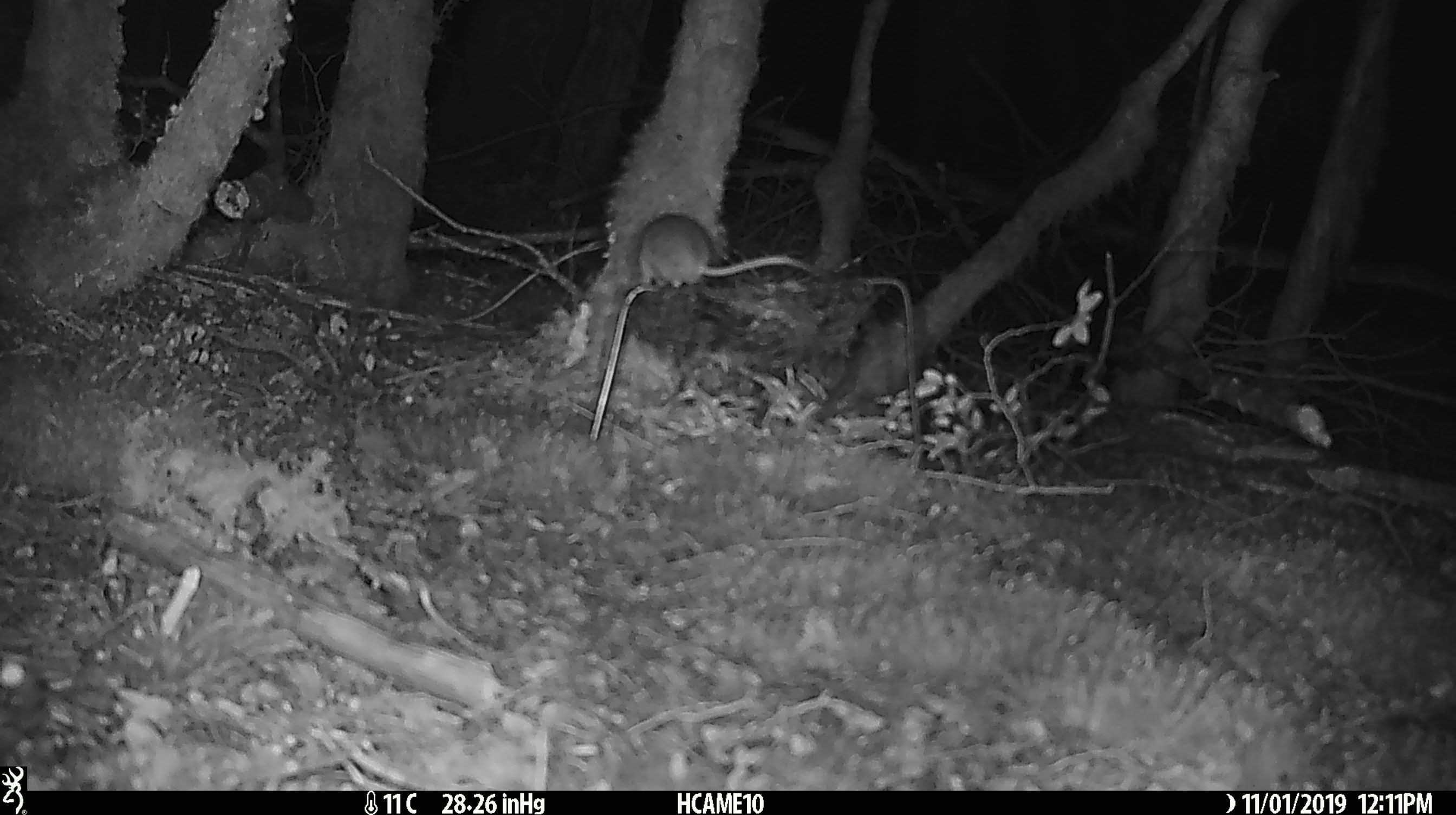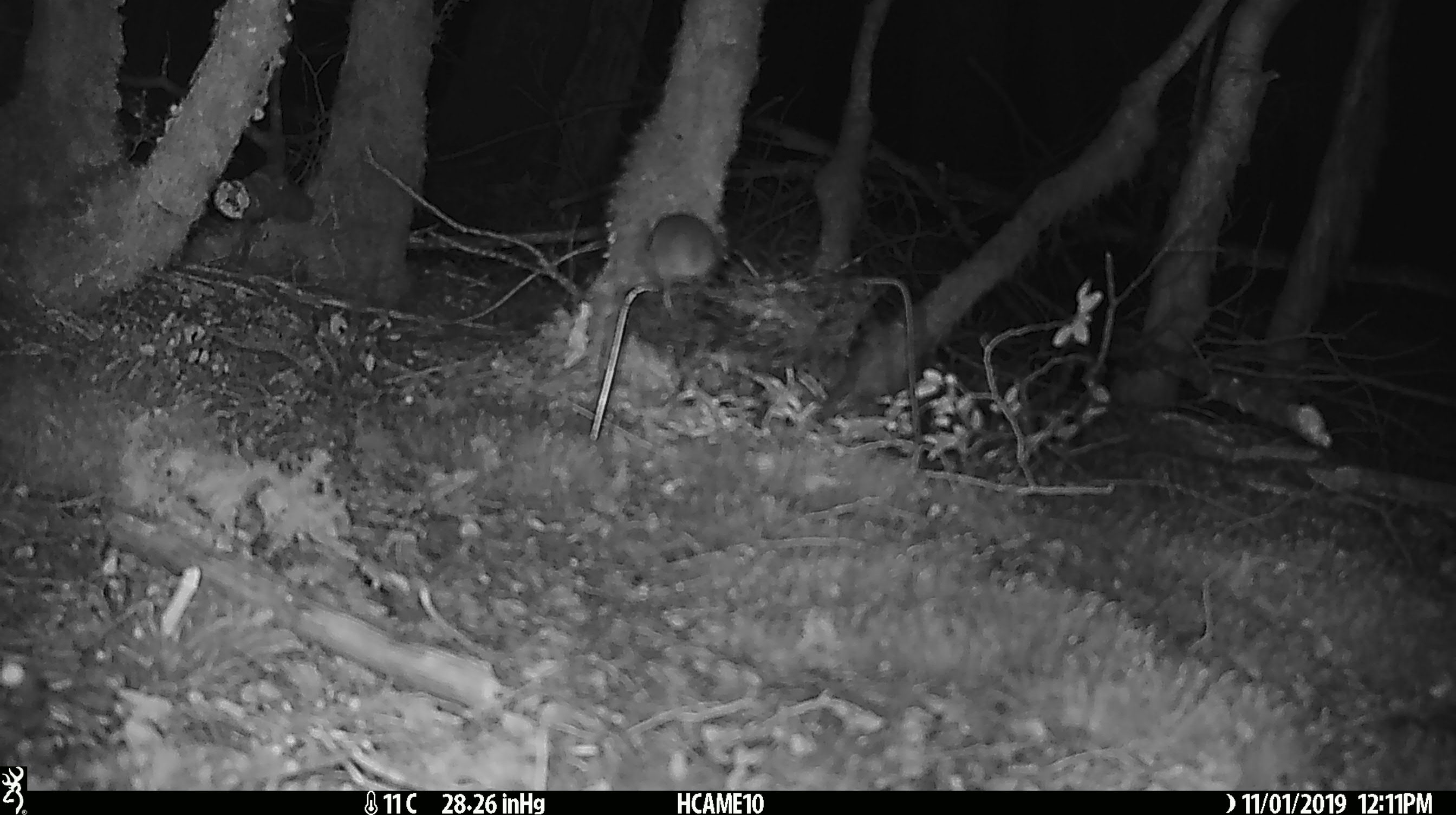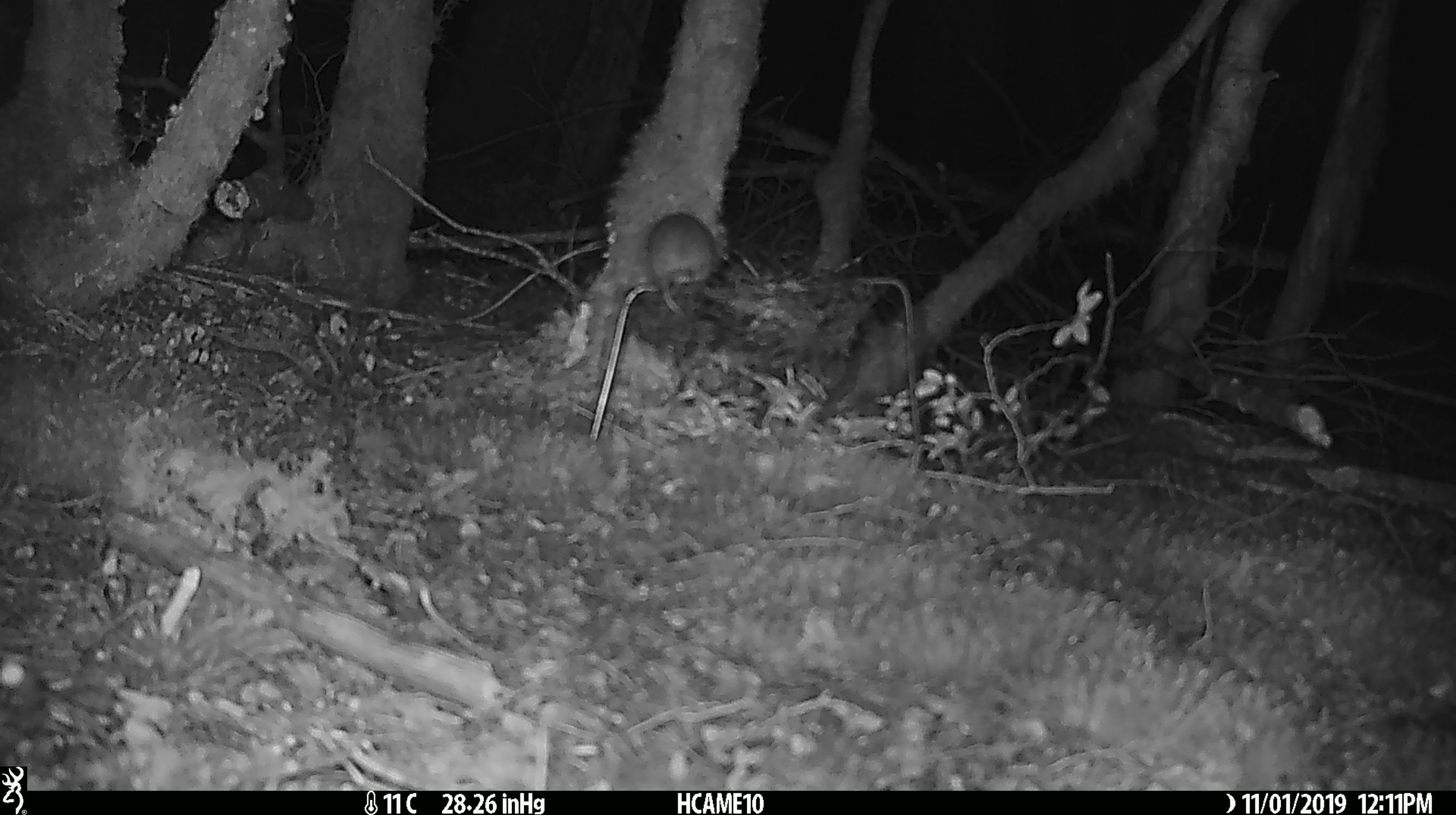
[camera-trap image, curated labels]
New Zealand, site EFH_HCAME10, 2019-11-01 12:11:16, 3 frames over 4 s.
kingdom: Animalia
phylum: Chordata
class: Mammalia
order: Rodentia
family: Muridae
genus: Mus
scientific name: Mus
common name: mouse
Mouse (Mus).